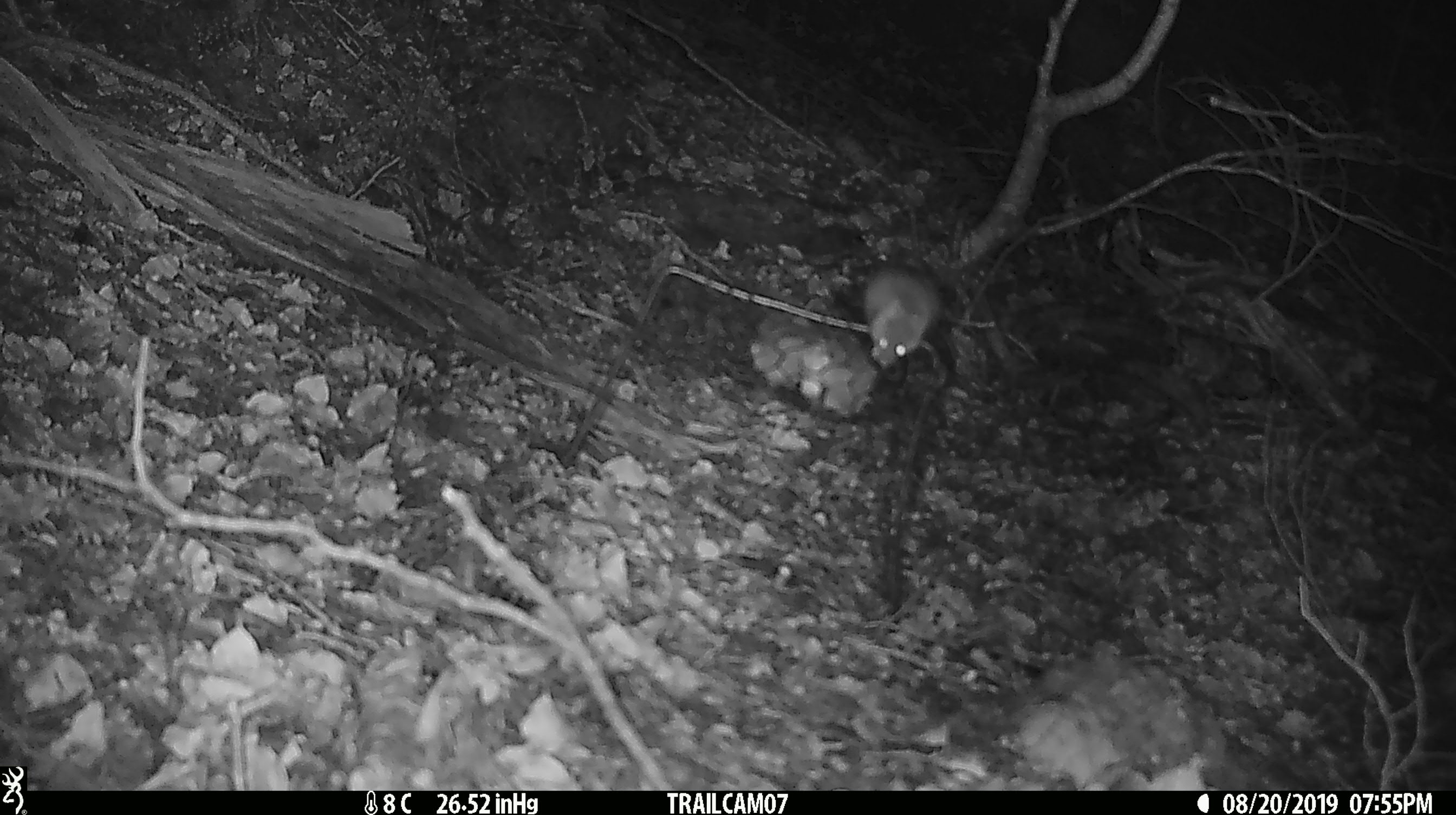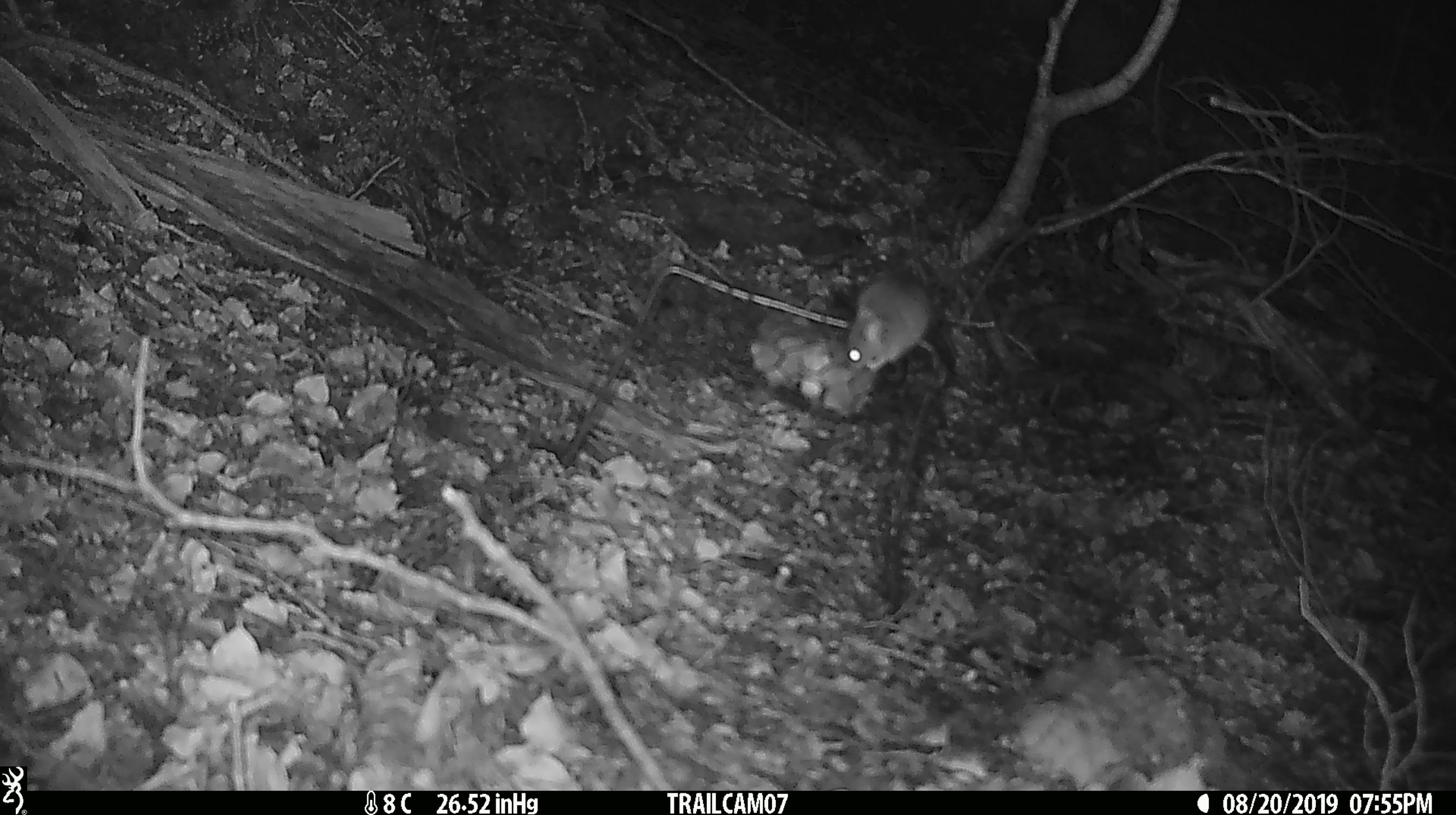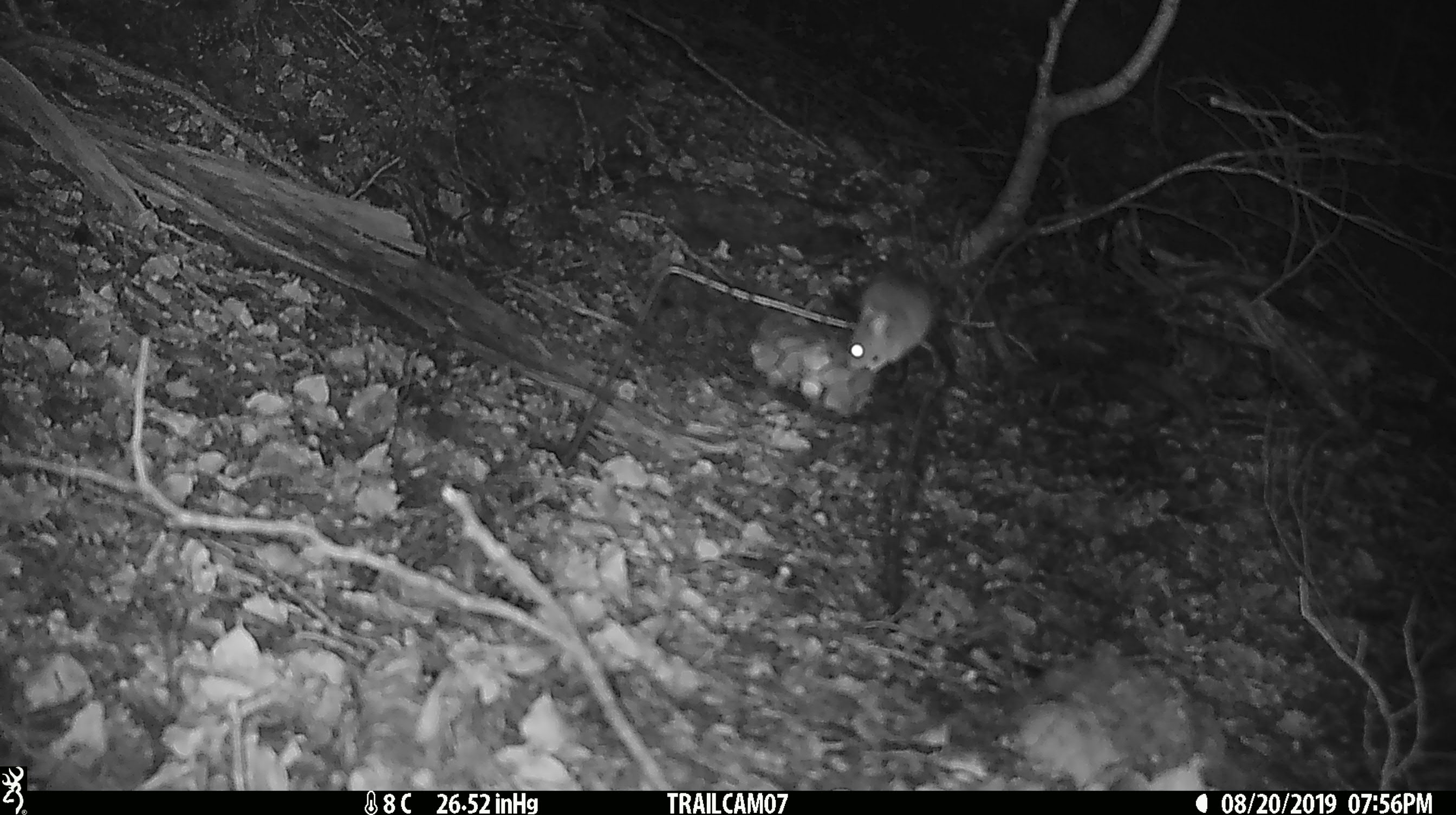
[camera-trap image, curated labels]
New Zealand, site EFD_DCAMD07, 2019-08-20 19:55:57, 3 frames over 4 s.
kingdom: Animalia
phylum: Chordata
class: Mammalia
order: Rodentia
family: Muridae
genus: Mus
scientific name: Mus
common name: mouse